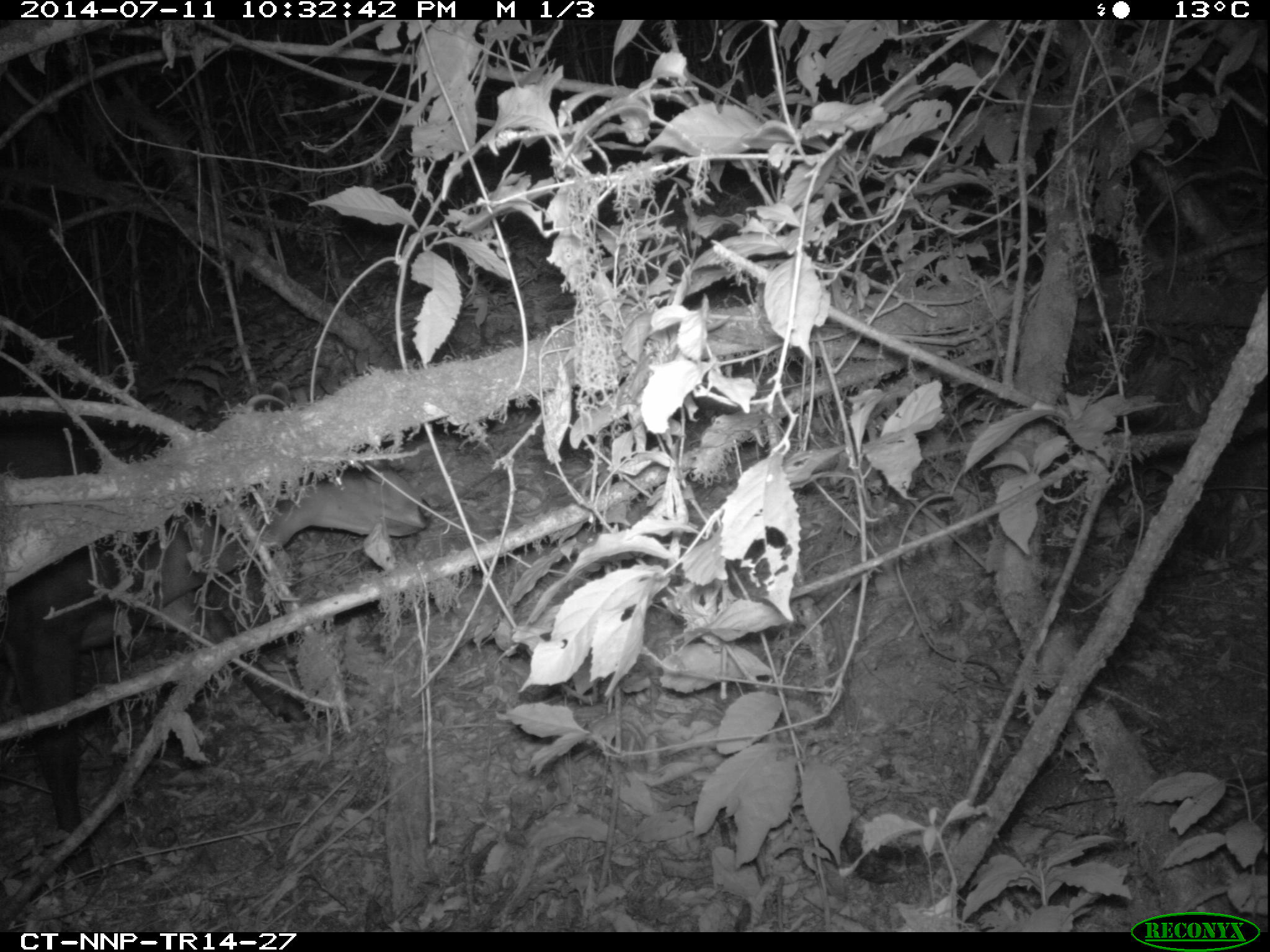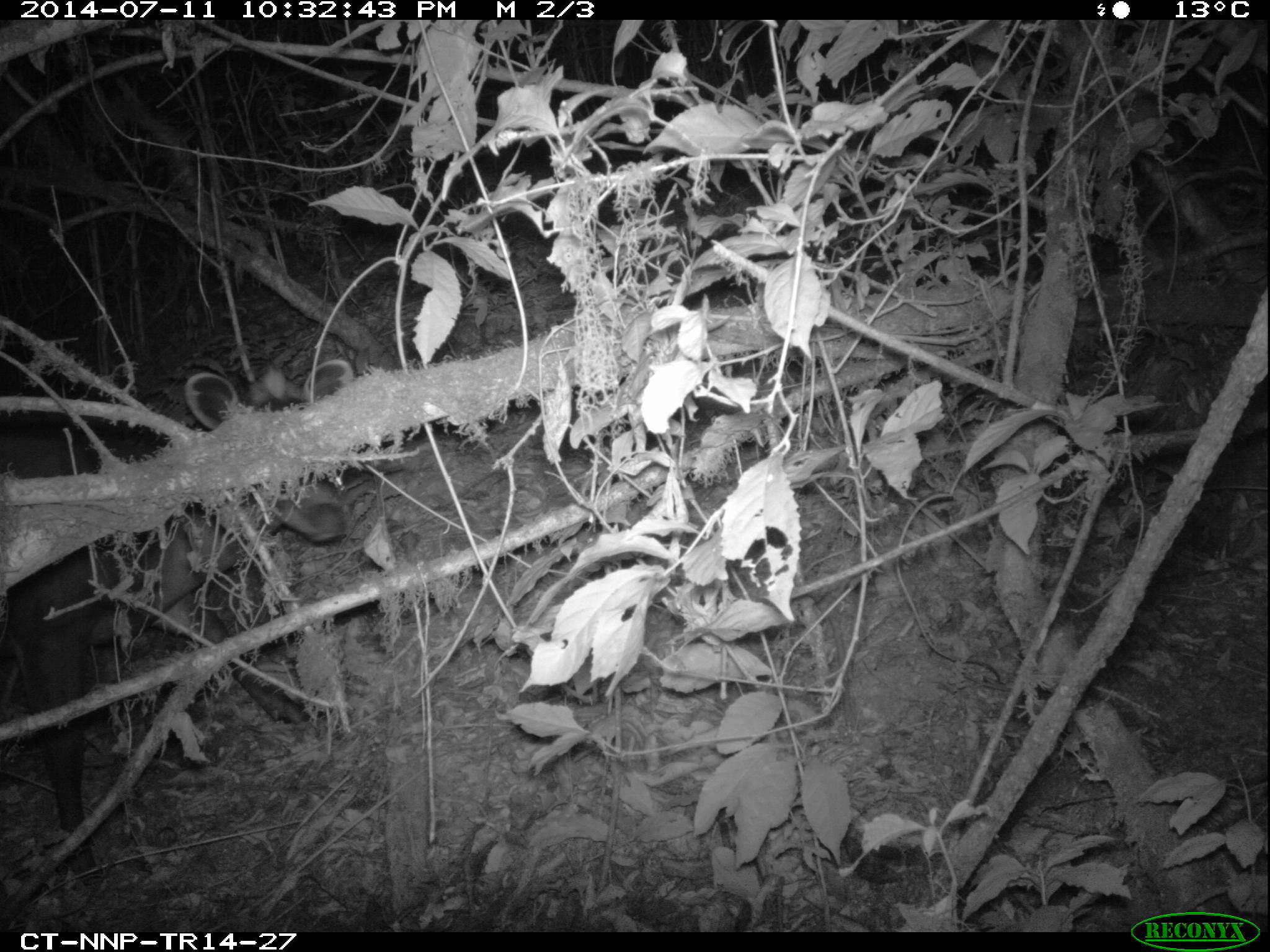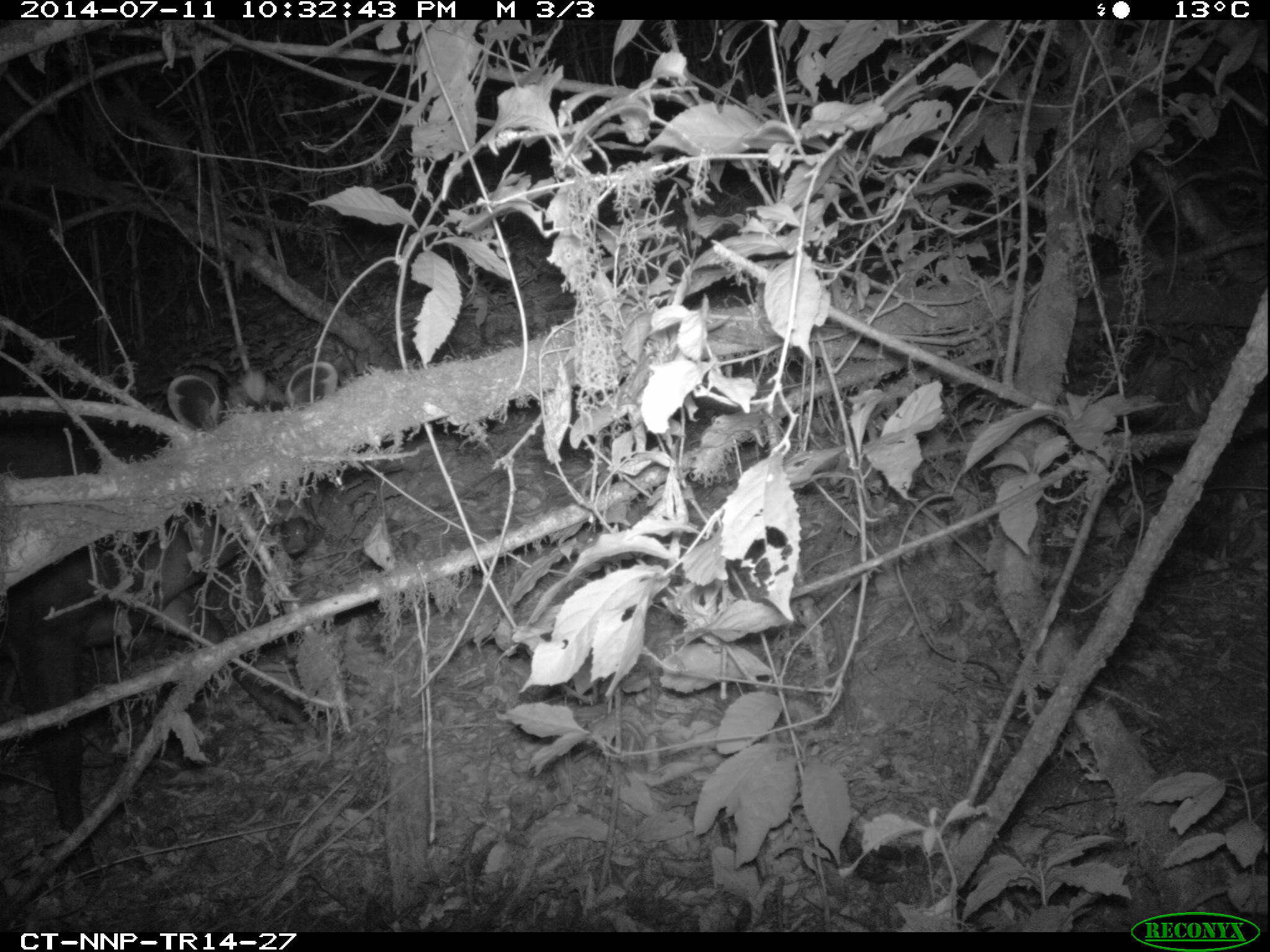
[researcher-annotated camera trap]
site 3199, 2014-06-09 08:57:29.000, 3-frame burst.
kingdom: Animalia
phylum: Chordata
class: Mammalia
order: Artiodactyla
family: Bovidae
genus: Cephalophus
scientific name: Cephalophus silvicultor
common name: light-backed duiker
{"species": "Cephalophus silvicultor (light-backed duiker)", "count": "1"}